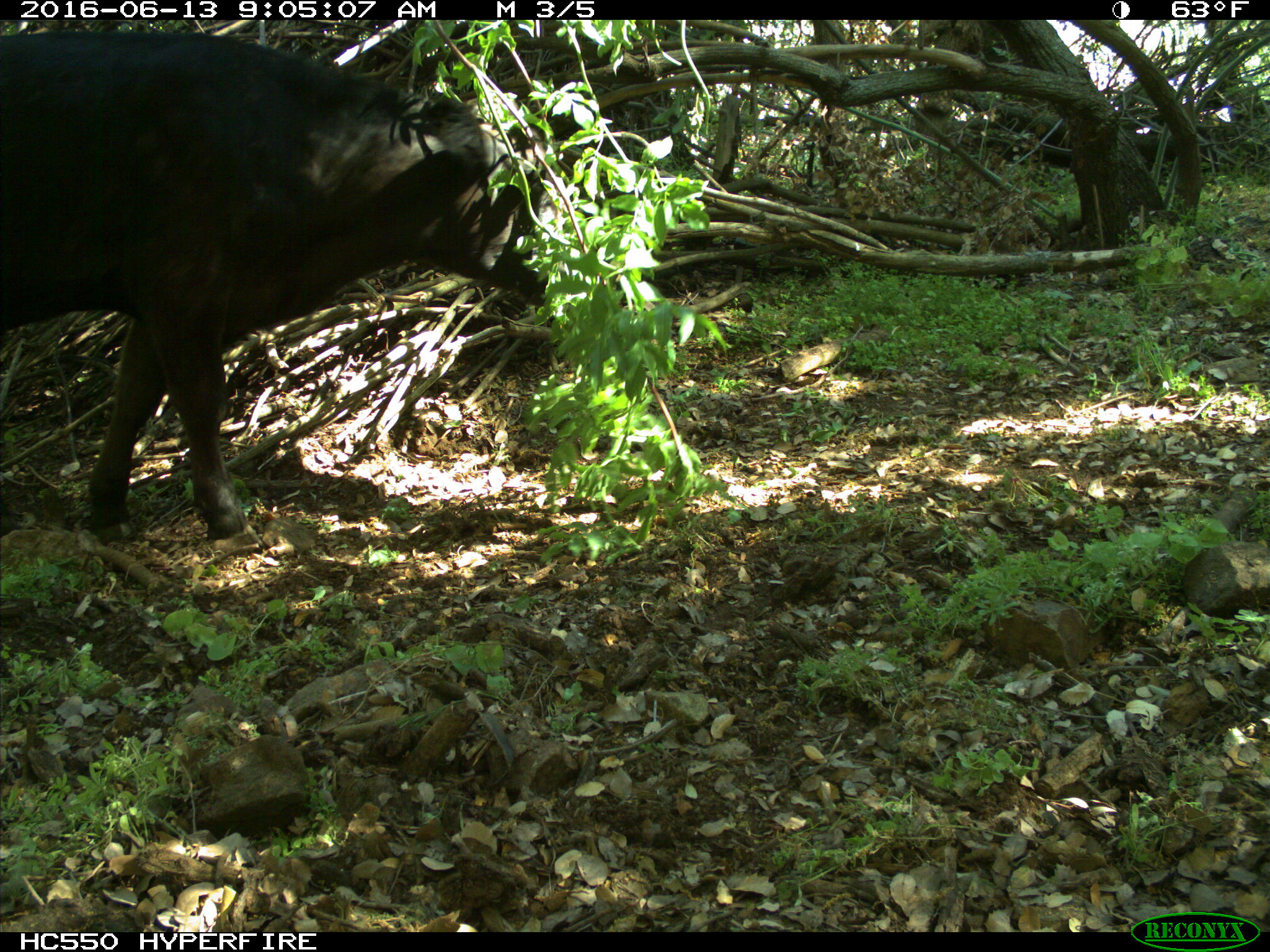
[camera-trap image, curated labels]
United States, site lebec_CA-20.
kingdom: Animalia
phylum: Chordata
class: Mammalia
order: Artiodactyla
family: Bovidae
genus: Bos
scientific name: Bos taurus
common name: domestic cow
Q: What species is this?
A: Bos taurus (domestic cow).